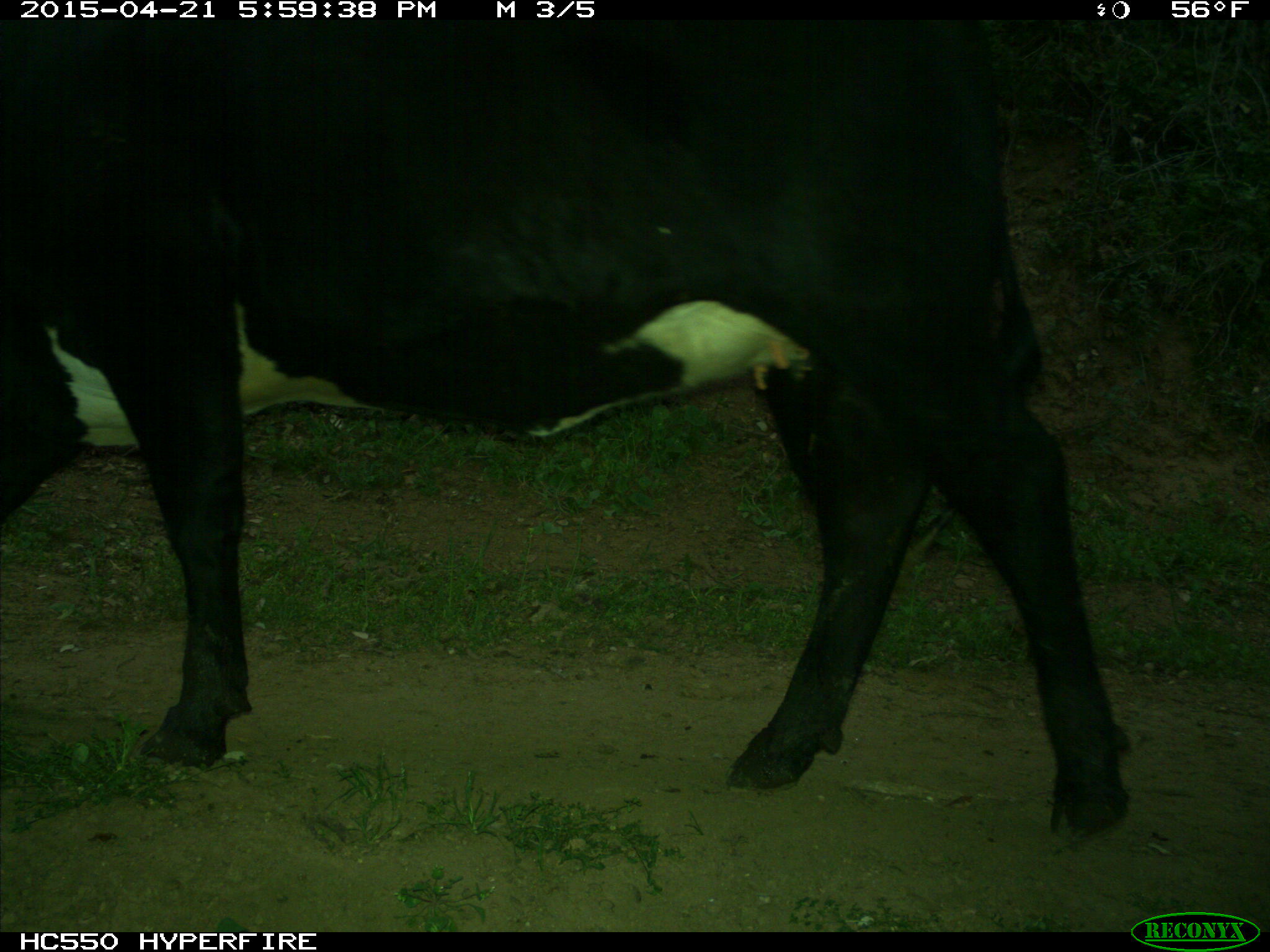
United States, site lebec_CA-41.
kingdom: Animalia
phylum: Chordata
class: Mammalia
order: Artiodactyla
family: Bovidae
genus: Bos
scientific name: Bos taurus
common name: domestic cow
Bos taurus (domestic cow).